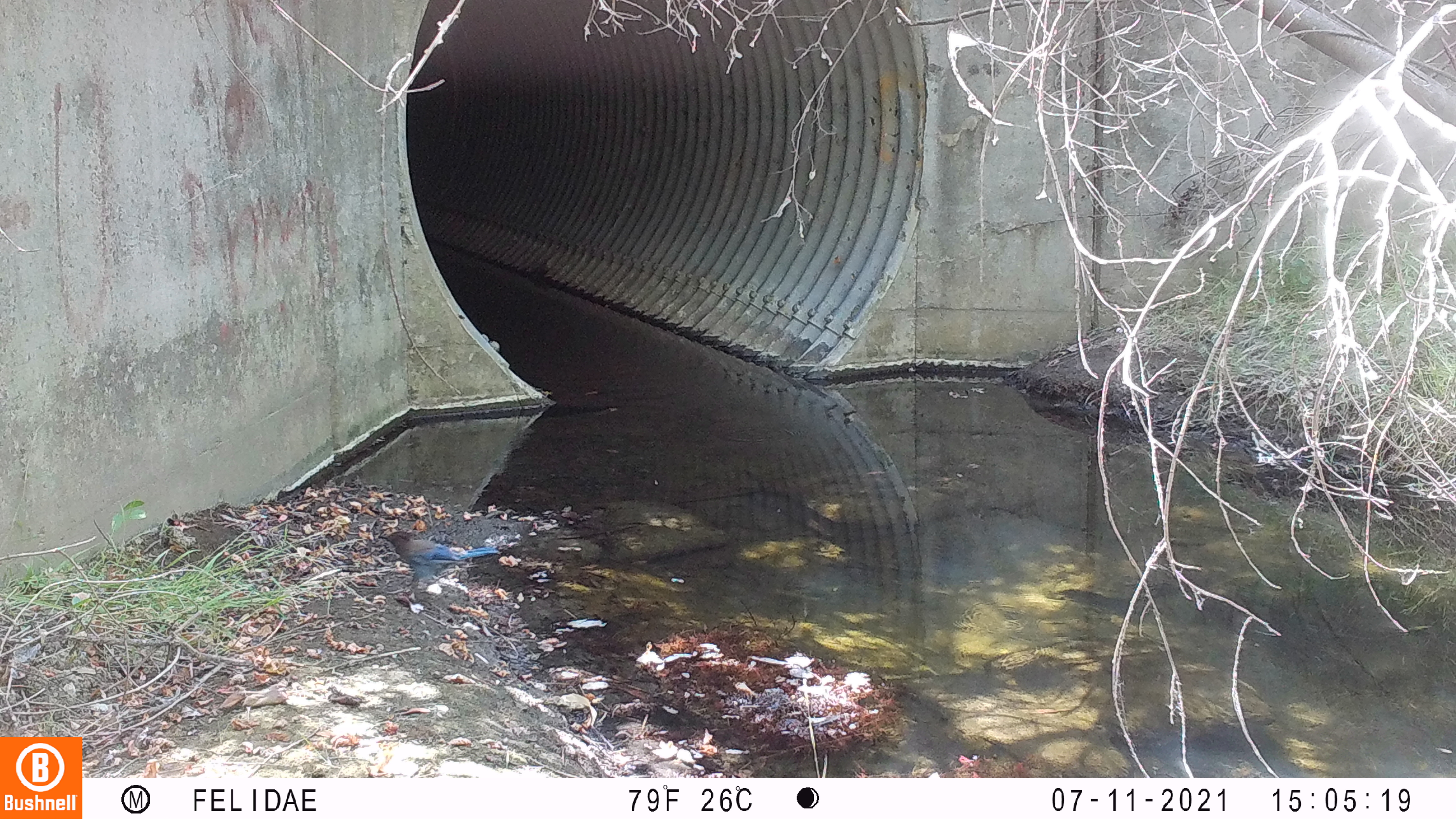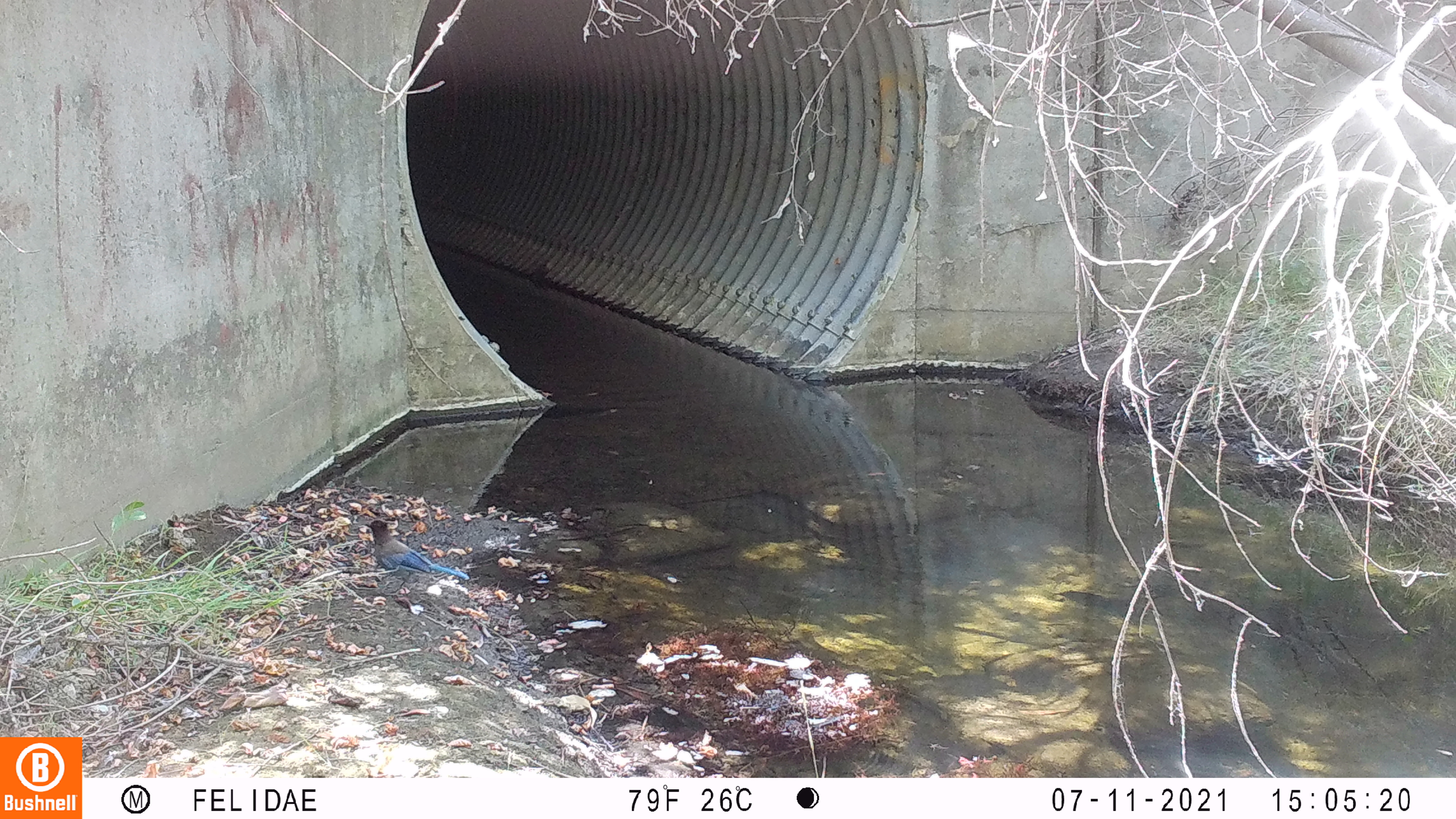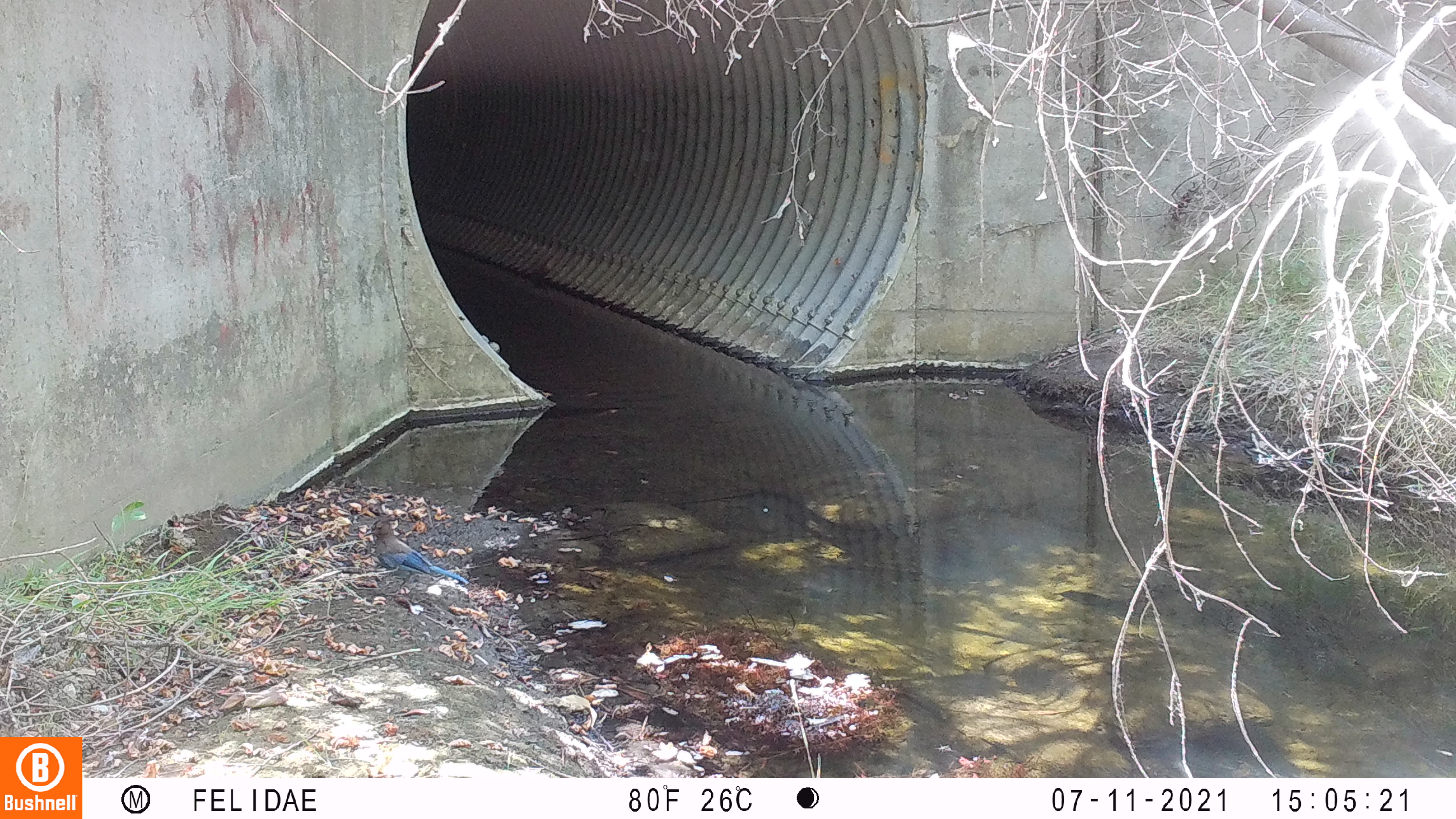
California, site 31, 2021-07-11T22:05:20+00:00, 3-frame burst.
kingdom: Animalia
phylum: Chordata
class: Aves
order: Passeriformes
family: Corvidae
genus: Aphelocoma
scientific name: Aphelocoma californica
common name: california scrub jay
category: western scrub-jay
Western scrub-jay (california scrub jay) (Aphelocoma californica).